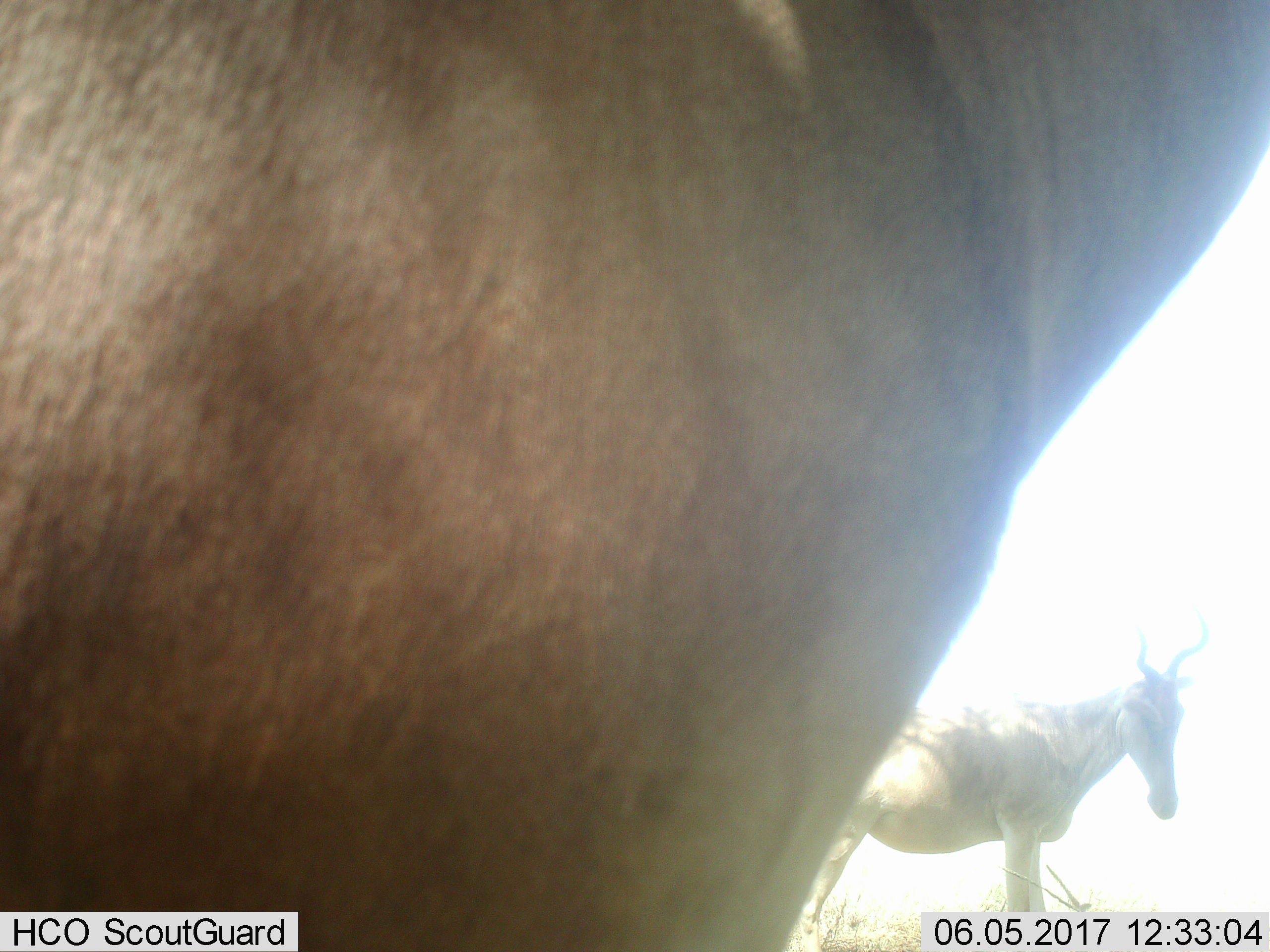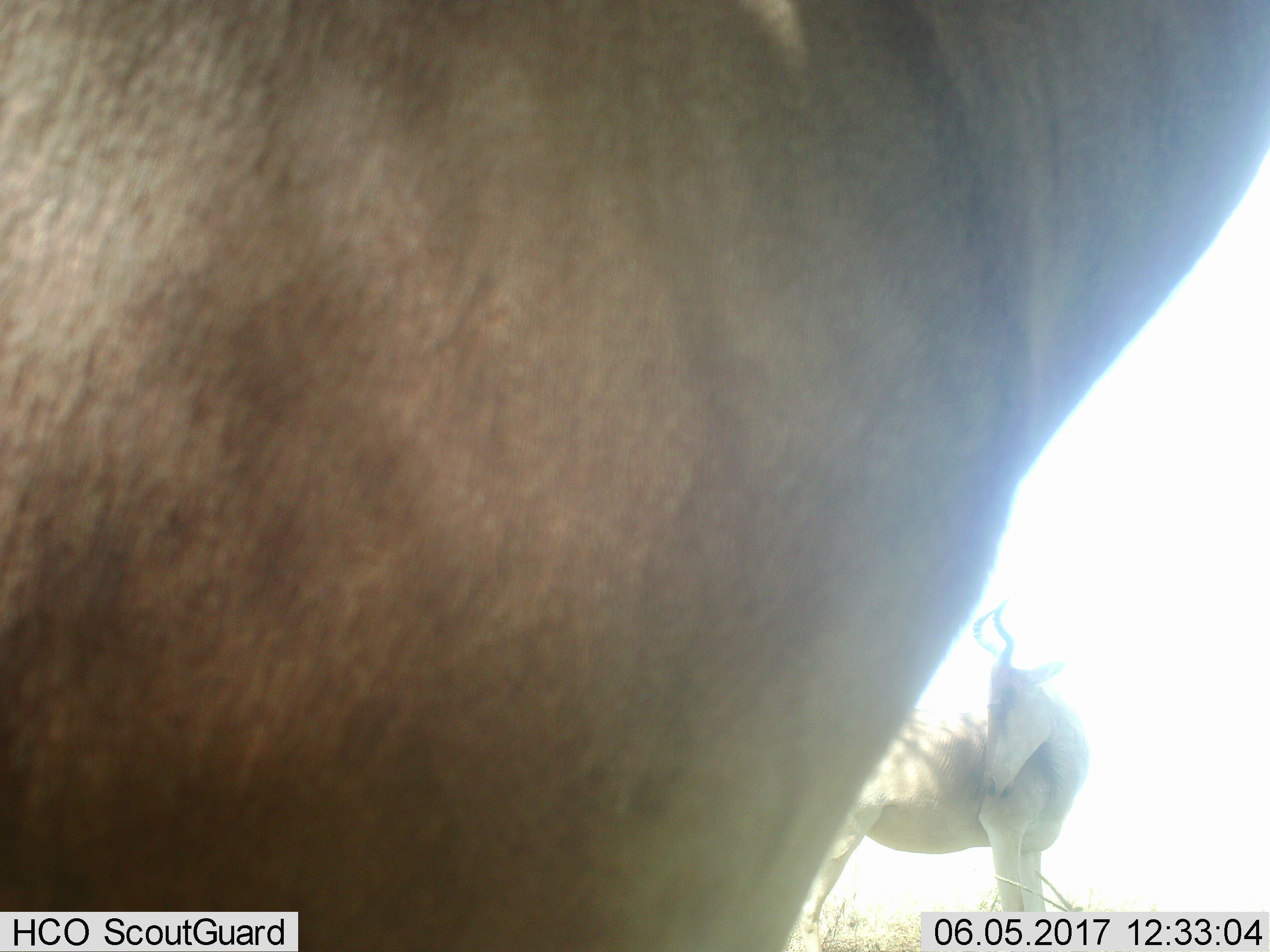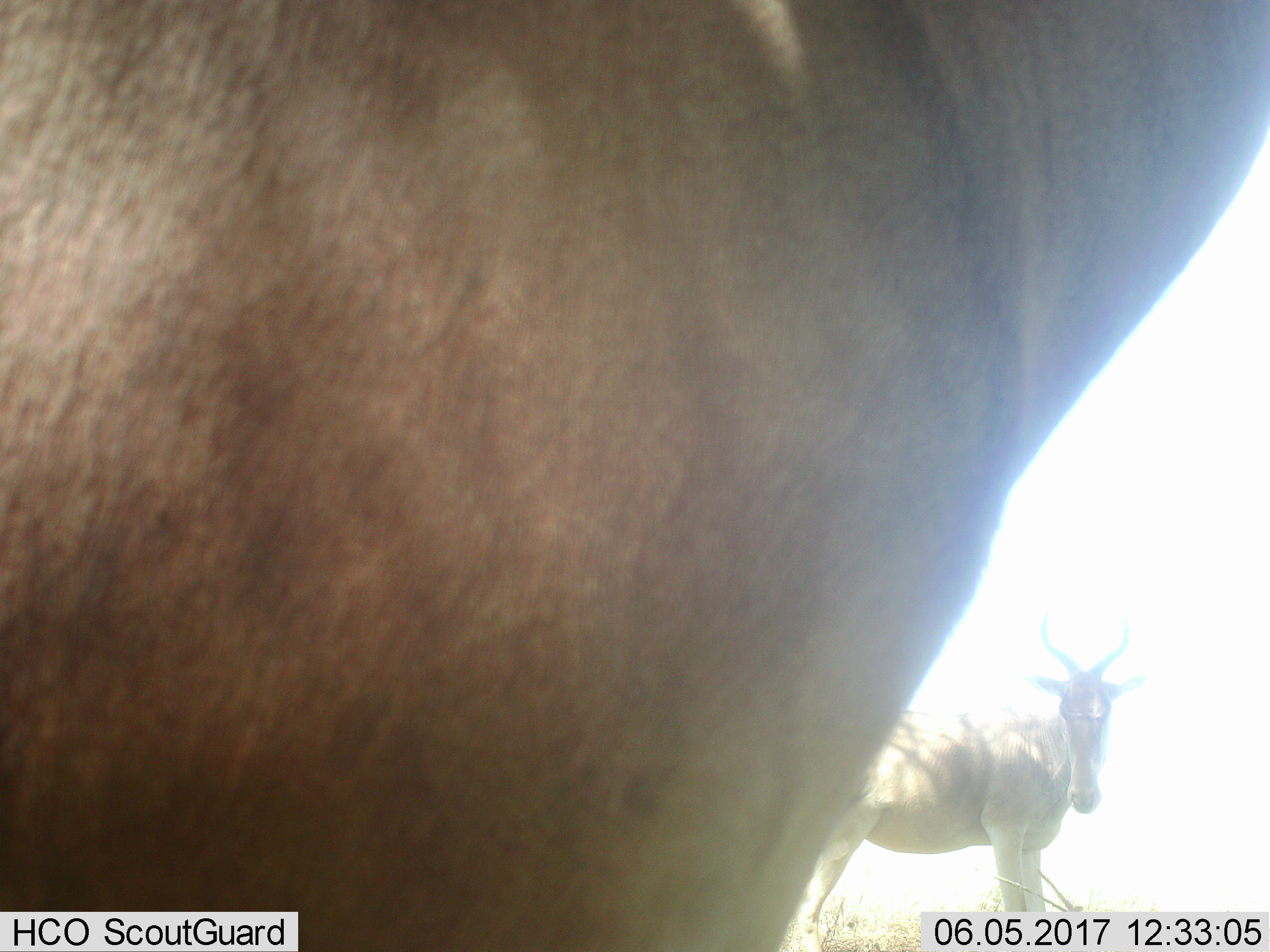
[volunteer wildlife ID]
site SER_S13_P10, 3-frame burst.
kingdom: Animalia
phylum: Chordata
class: Mammalia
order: Artiodactyla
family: Bovidae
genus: Alcelaphus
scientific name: Alcelaphus buselaphus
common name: hartebeest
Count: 2.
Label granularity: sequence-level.